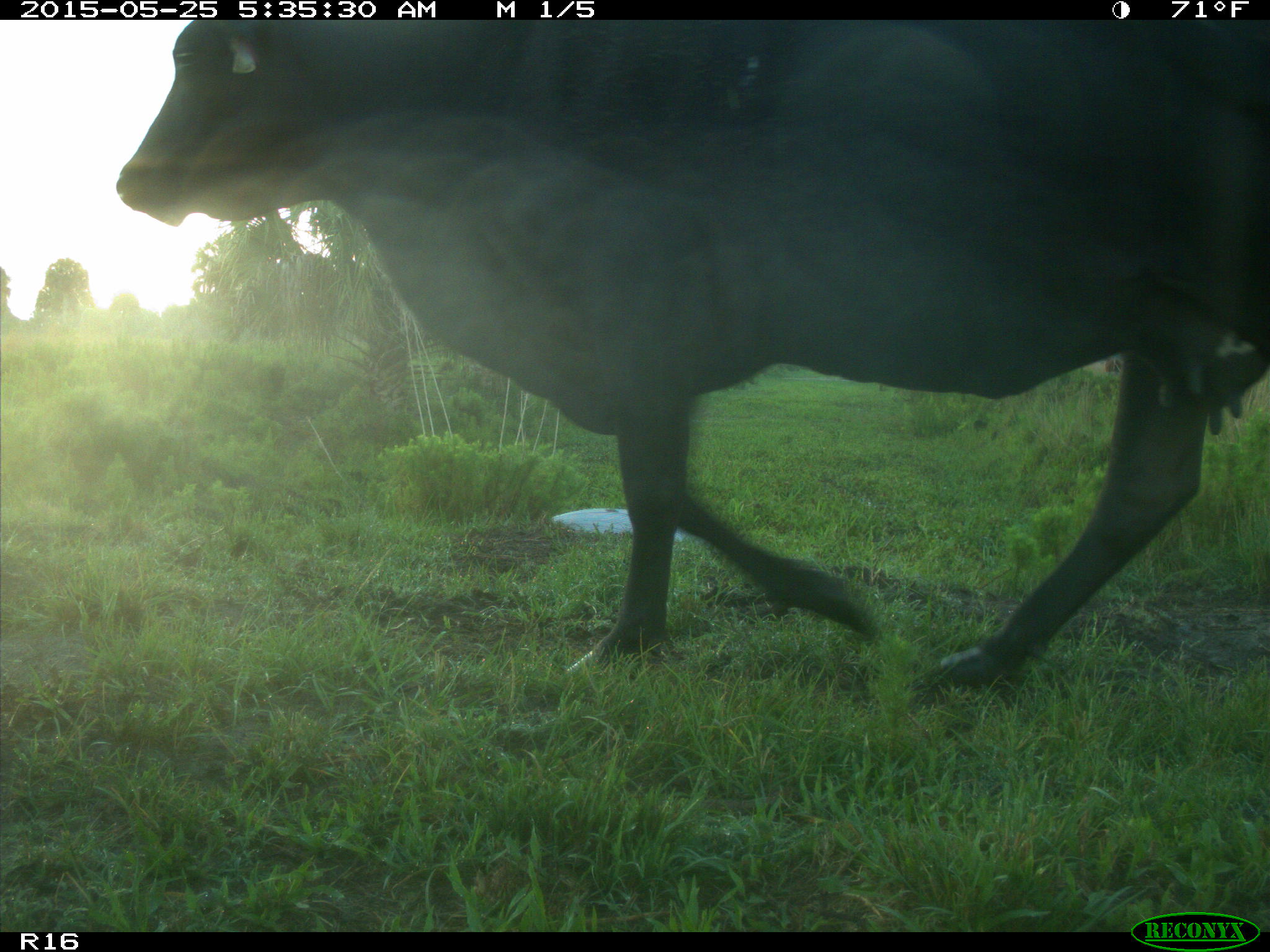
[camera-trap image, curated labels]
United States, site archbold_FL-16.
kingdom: Animalia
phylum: Chordata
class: Mammalia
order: Artiodactyla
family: Bovidae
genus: Bos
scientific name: Bos taurus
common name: domestic cow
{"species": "Bos taurus (domestic cow)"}